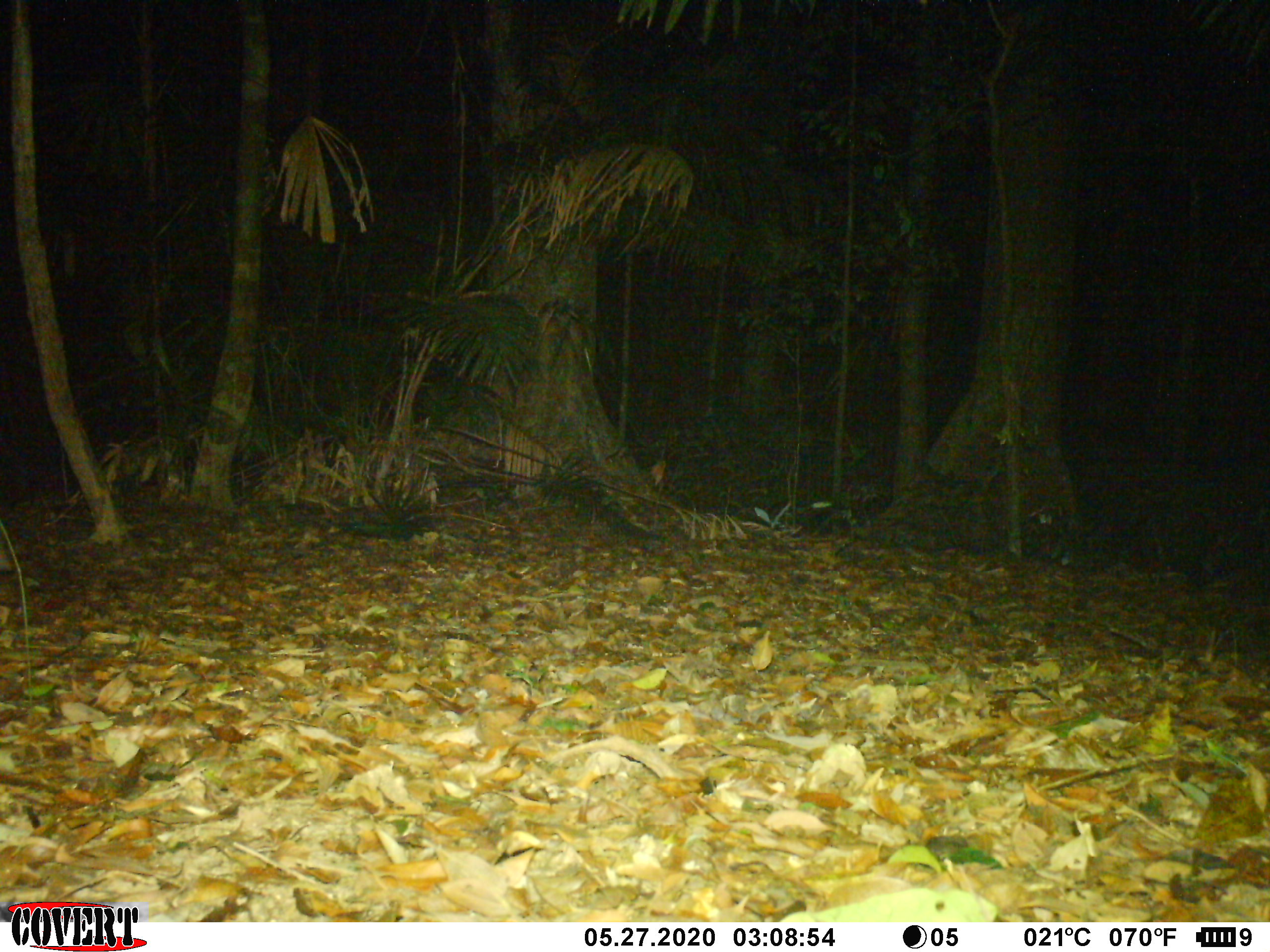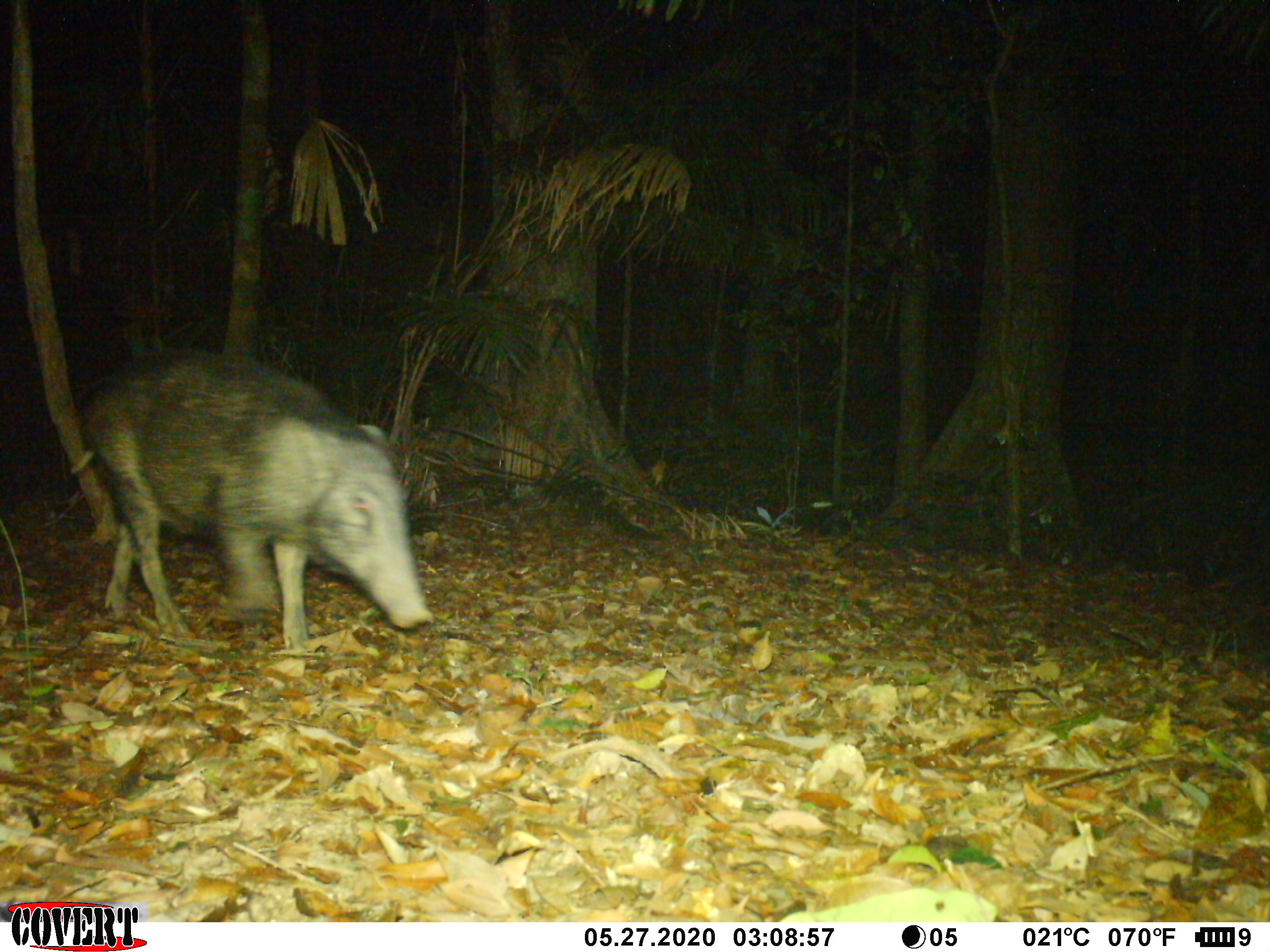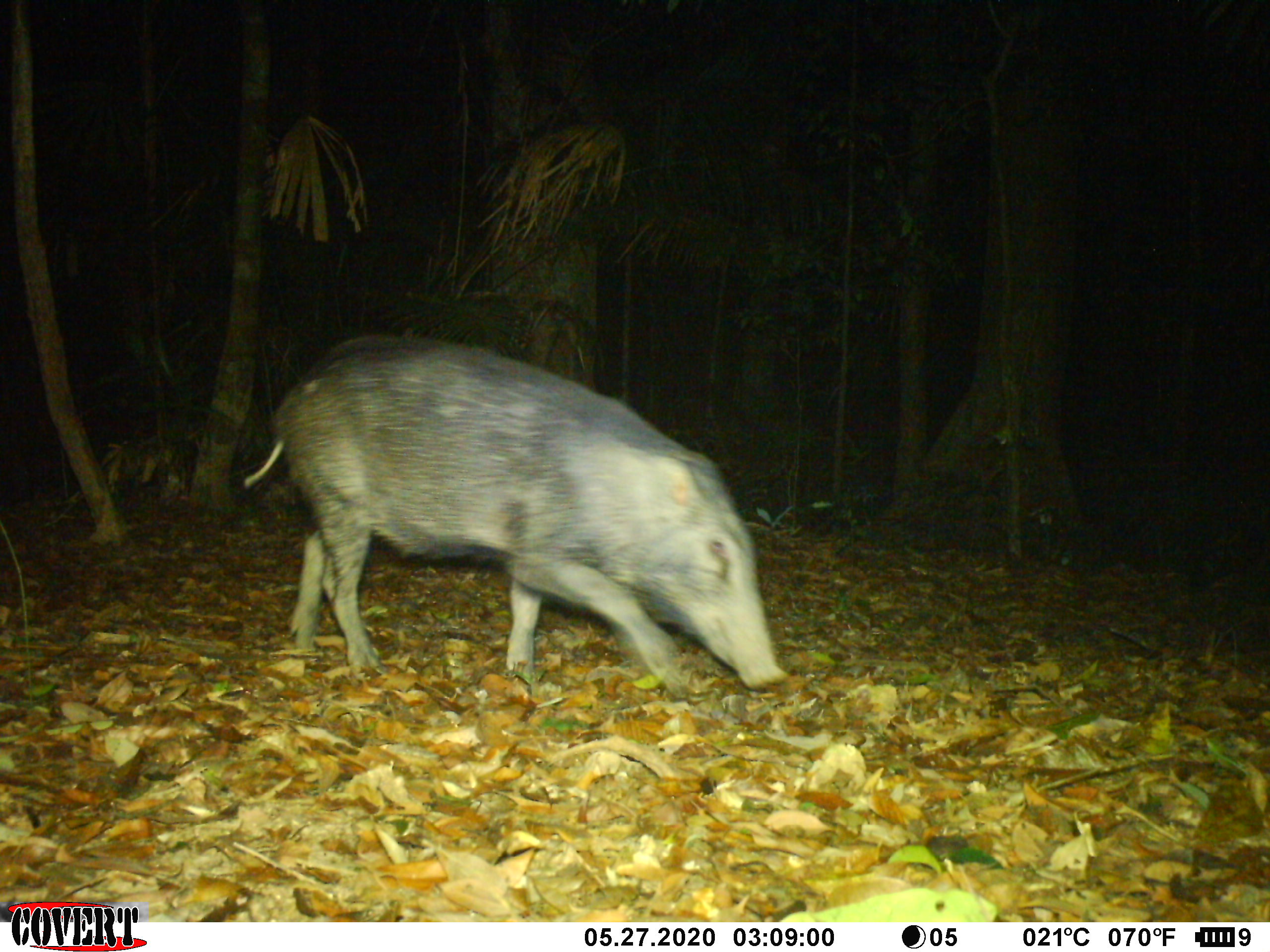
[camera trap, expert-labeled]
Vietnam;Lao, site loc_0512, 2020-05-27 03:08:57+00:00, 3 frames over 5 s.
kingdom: Animalia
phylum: Chordata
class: Mammalia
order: Artiodactyla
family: Suidae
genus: Sus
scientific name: Sus scrofa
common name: eurasian wild pig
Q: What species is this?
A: Eurasian wild pig (Sus scrofa).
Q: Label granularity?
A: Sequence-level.